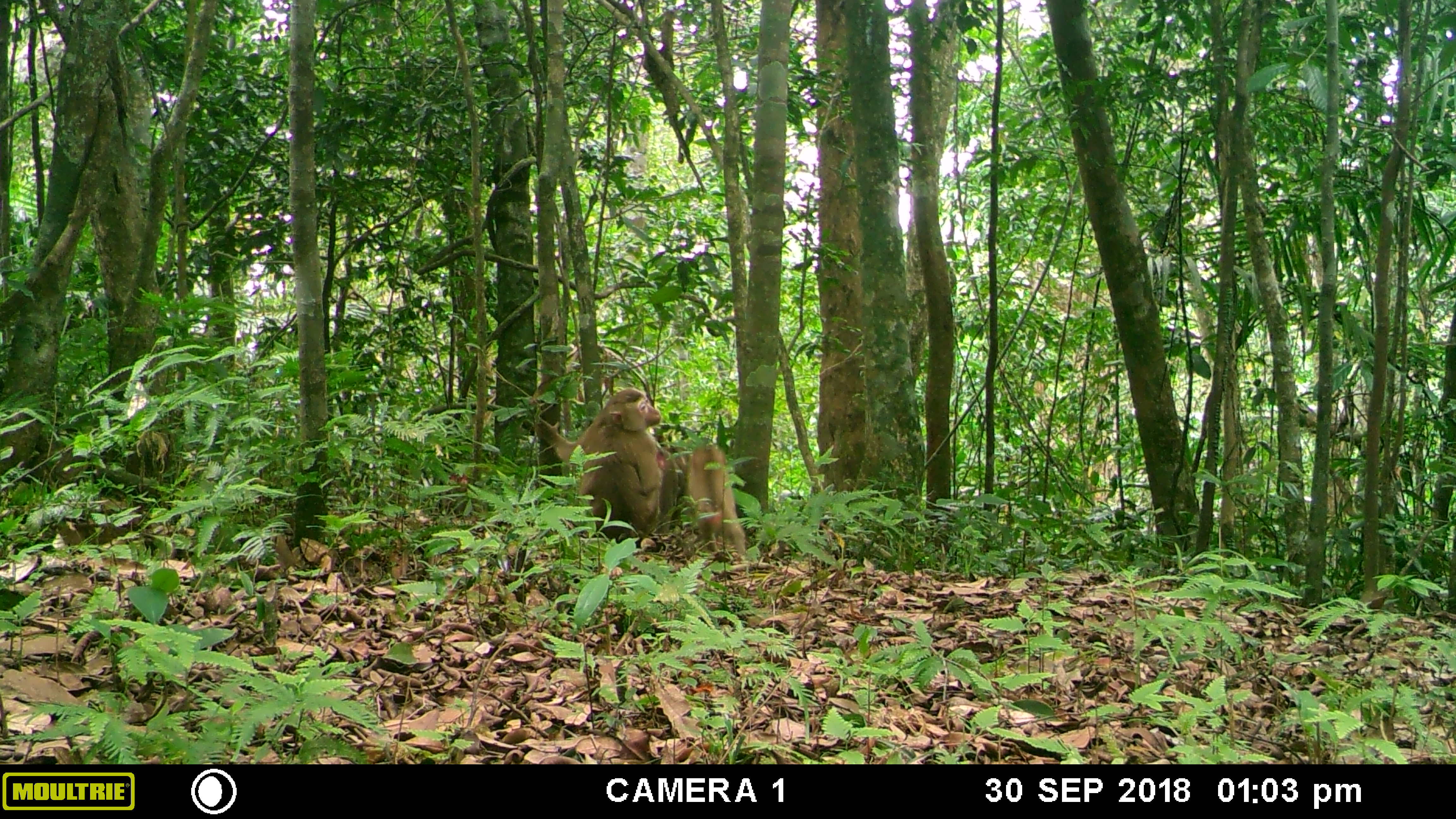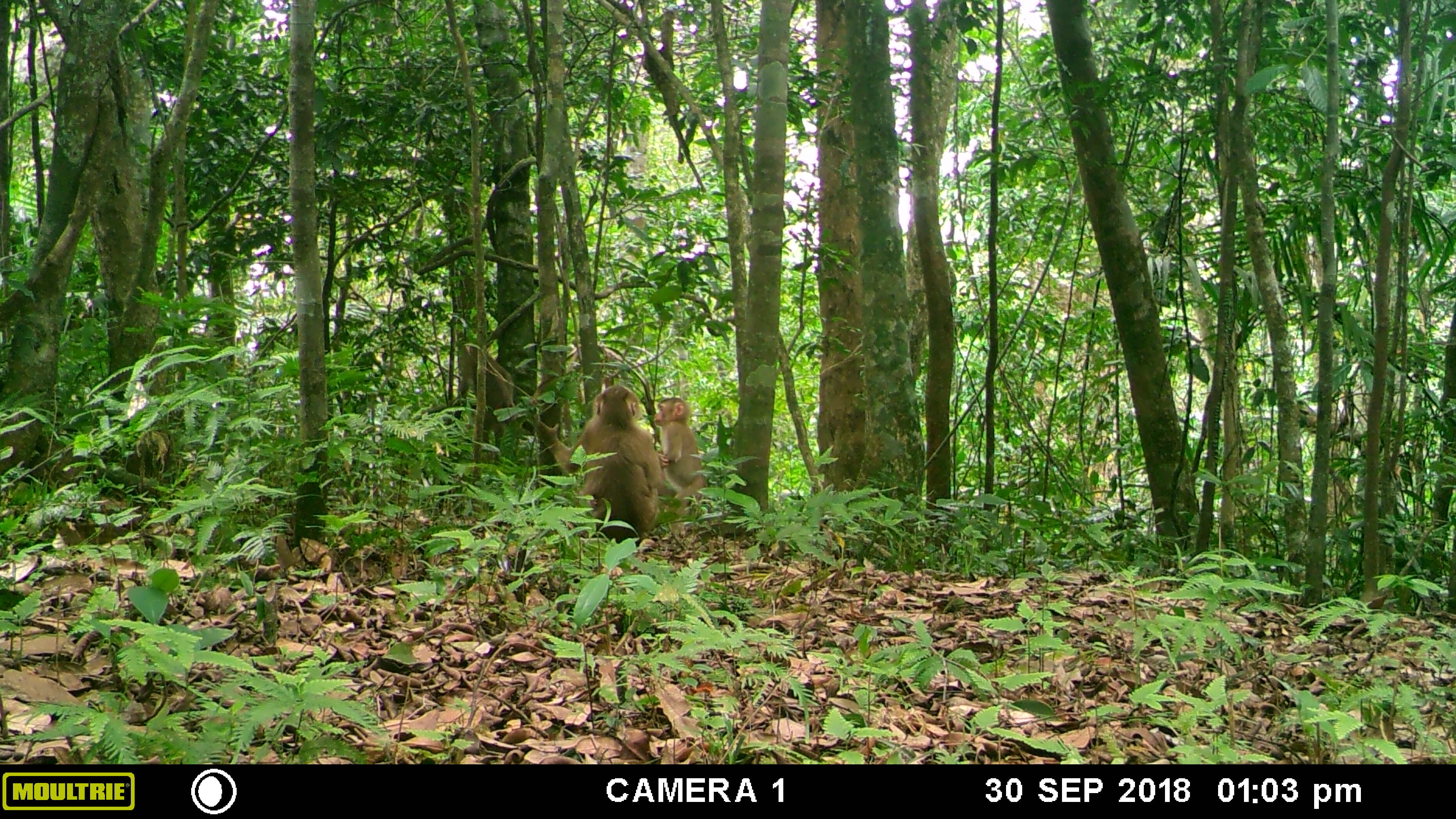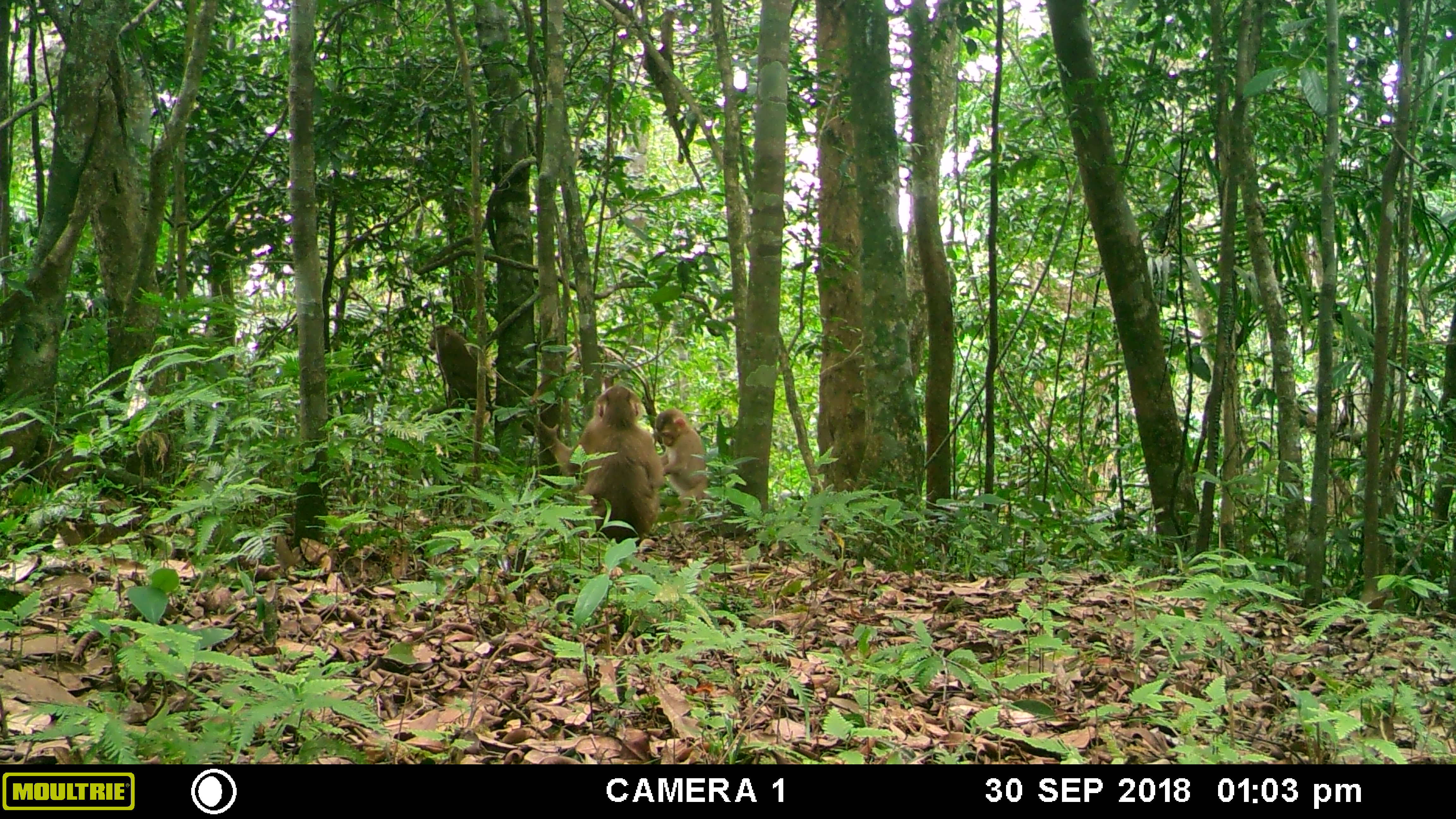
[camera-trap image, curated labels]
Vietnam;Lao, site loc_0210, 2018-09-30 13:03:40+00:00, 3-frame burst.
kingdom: Animalia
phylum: Chordata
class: Mammalia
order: Primates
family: Cercopithecidae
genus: Macaca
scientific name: Macaca nemestrina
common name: pig-tailed macaque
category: pig tailed macaque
Pig tailed macaque (pig-tailed macaque) (Macaca nemestrina). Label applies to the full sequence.